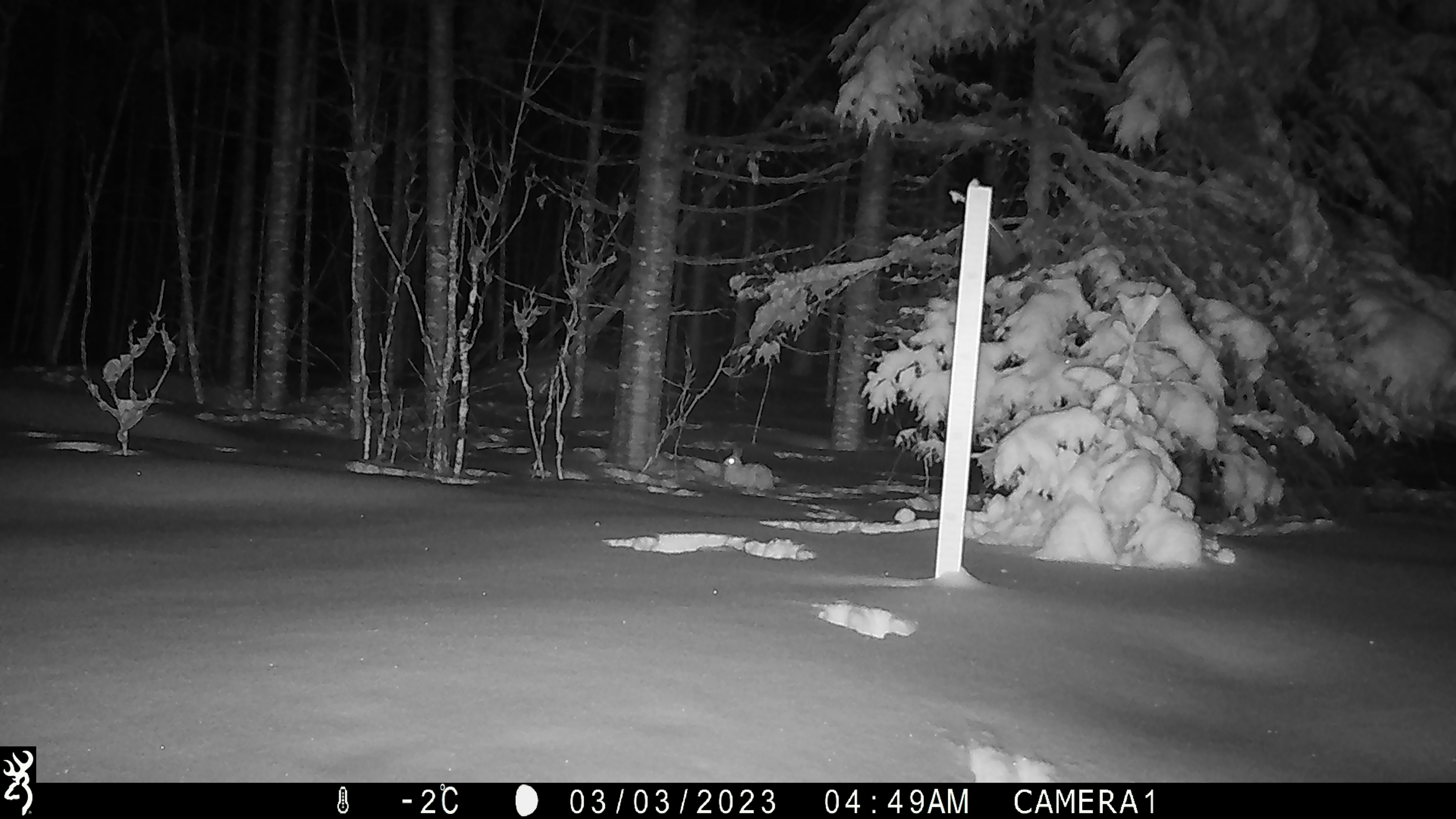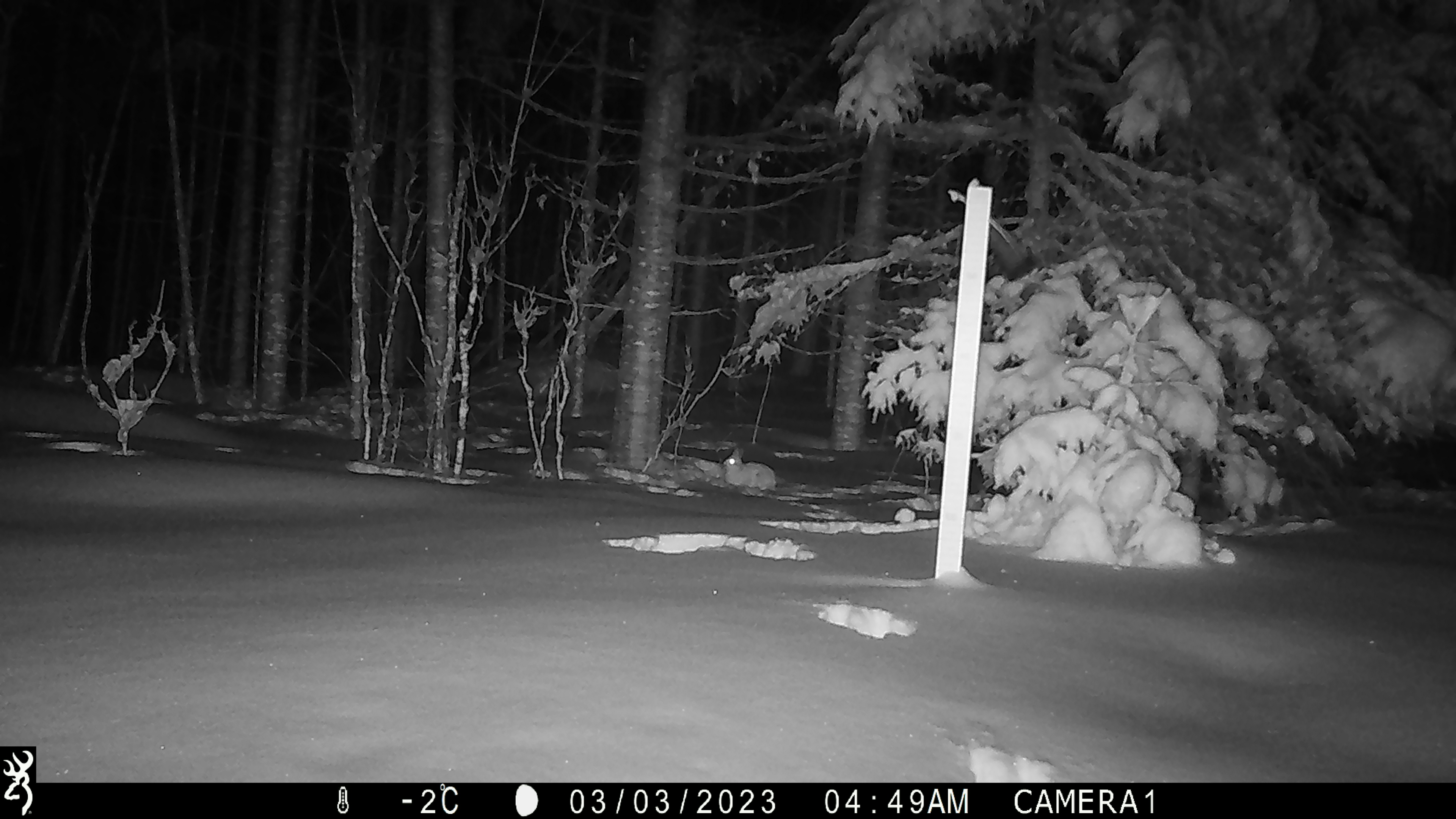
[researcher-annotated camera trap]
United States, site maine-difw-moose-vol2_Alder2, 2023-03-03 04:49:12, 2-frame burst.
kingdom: Animalia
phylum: Chordata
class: Mammalia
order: Lagomorpha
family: Leporidae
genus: Lepus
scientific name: Lepus americanus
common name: snowshoe hare